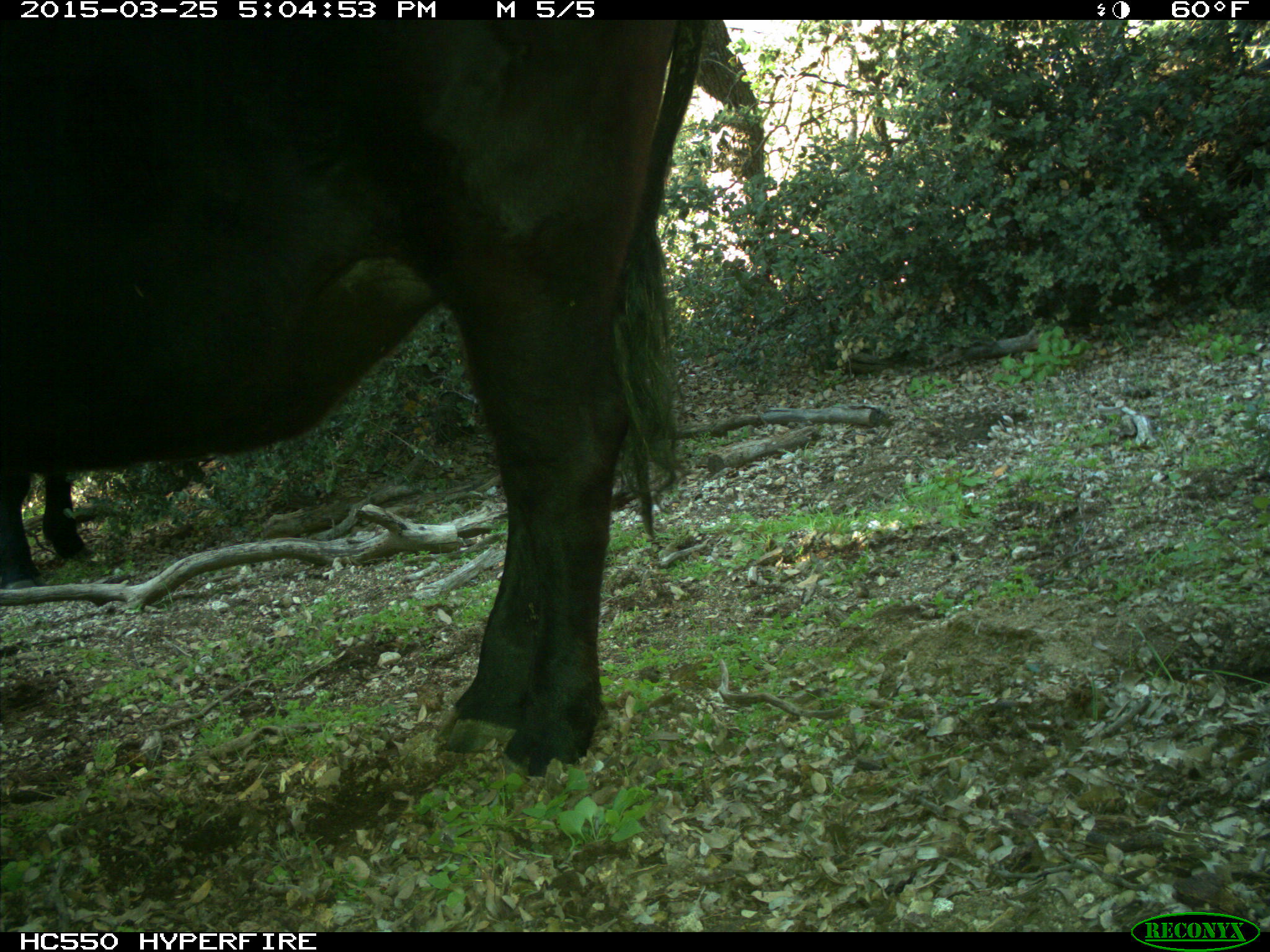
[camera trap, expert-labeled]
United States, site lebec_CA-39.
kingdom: Animalia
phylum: Chordata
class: Mammalia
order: Artiodactyla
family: Bovidae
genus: Bos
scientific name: Bos taurus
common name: domestic cow